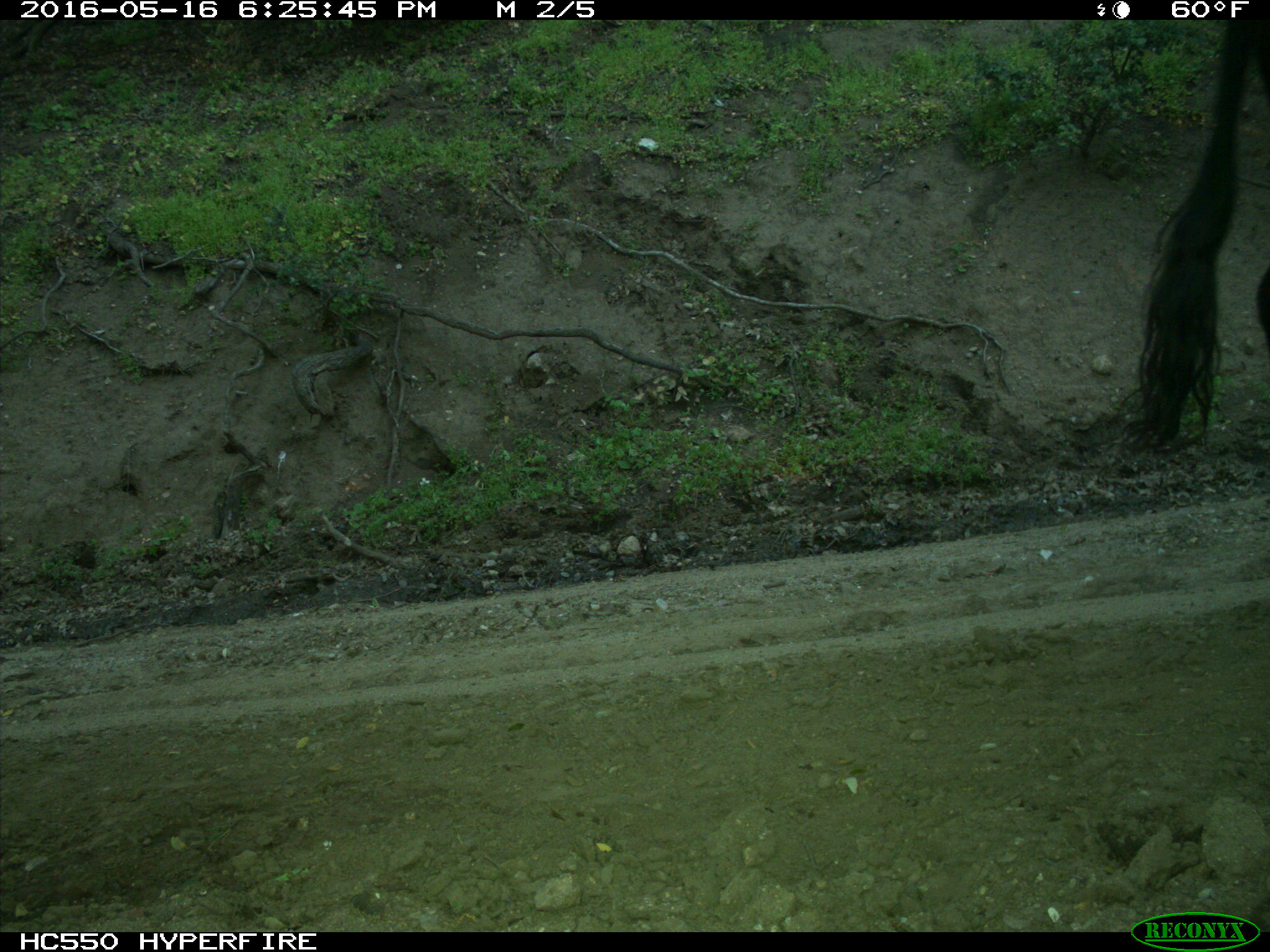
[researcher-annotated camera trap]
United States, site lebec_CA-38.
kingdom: Animalia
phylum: Chordata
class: Mammalia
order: Artiodactyla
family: Bovidae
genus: Bos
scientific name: Bos taurus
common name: domestic cow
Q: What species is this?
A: Bos taurus (domestic cow).